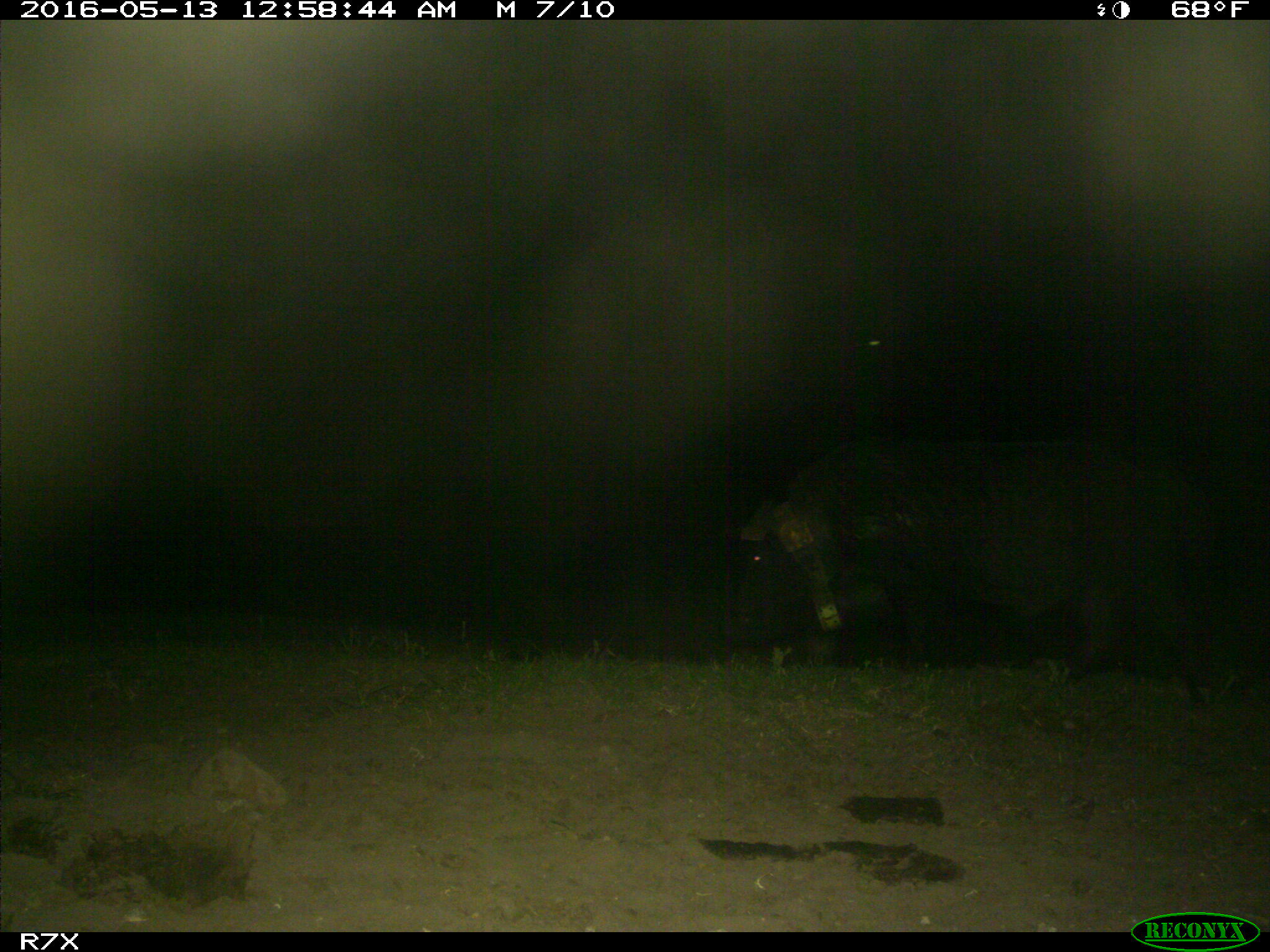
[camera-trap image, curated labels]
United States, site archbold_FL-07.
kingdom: Animalia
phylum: Chordata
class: Mammalia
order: Artiodactyla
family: Suidae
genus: Sus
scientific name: Sus scrofa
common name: wild boar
Sus scrofa (wild boar).